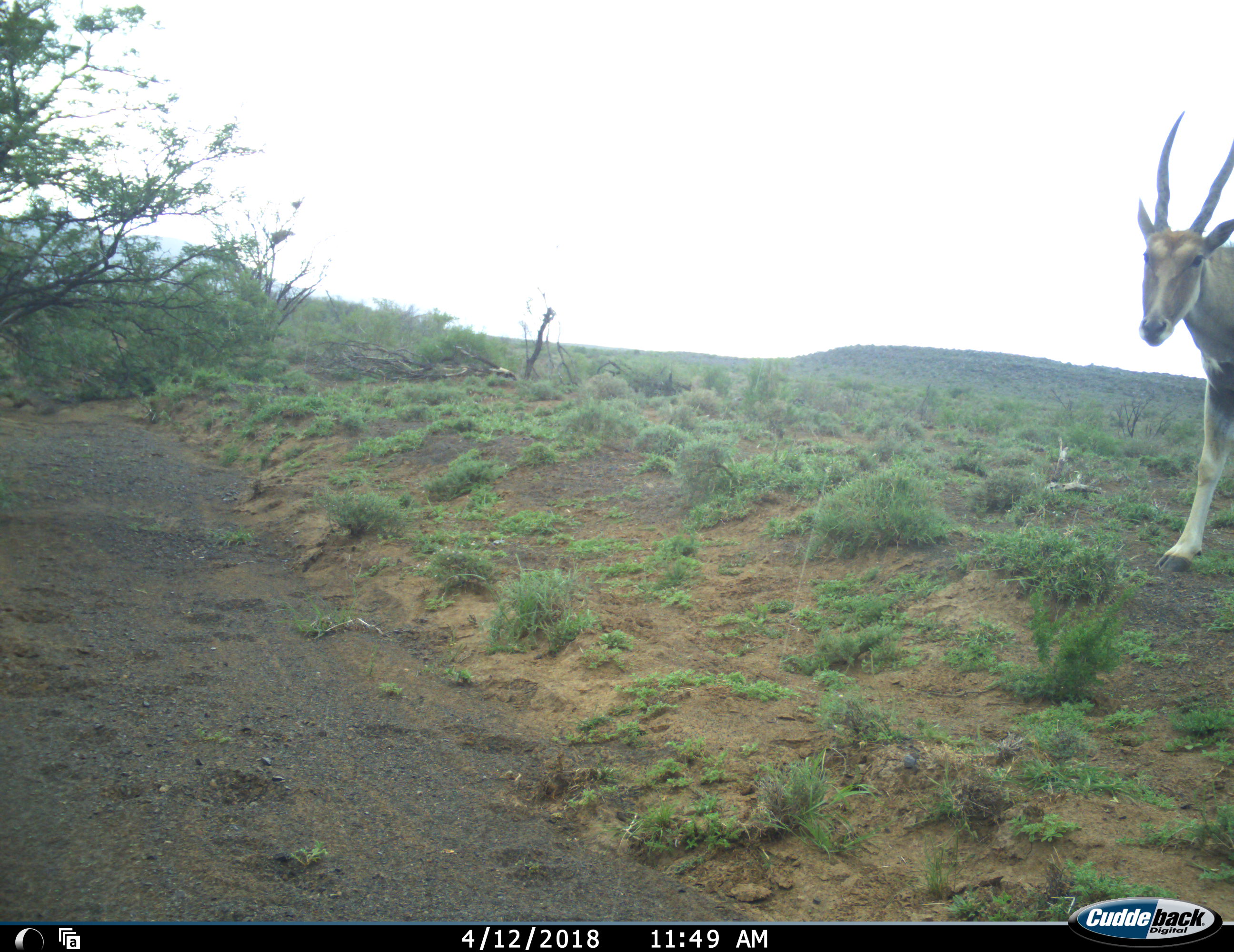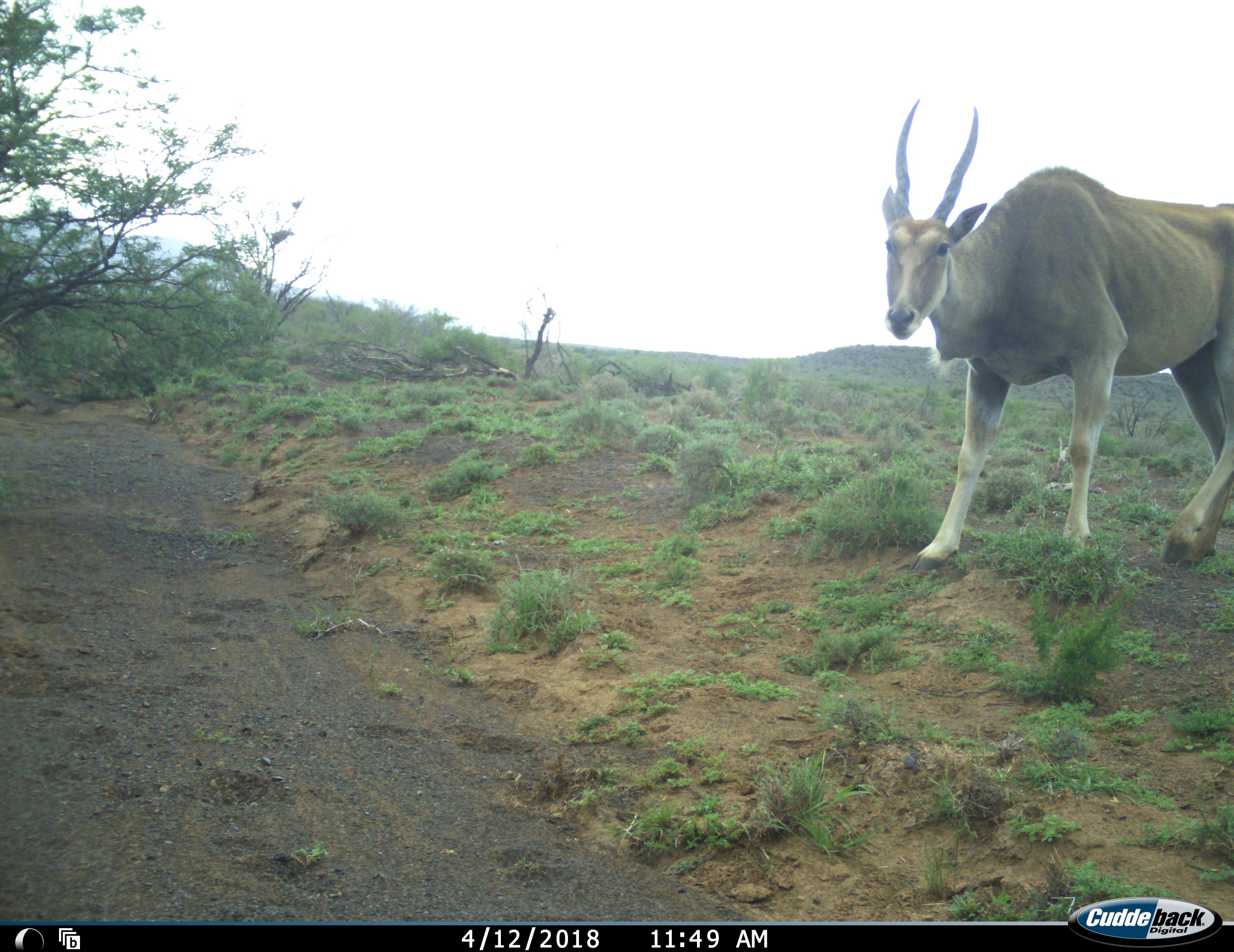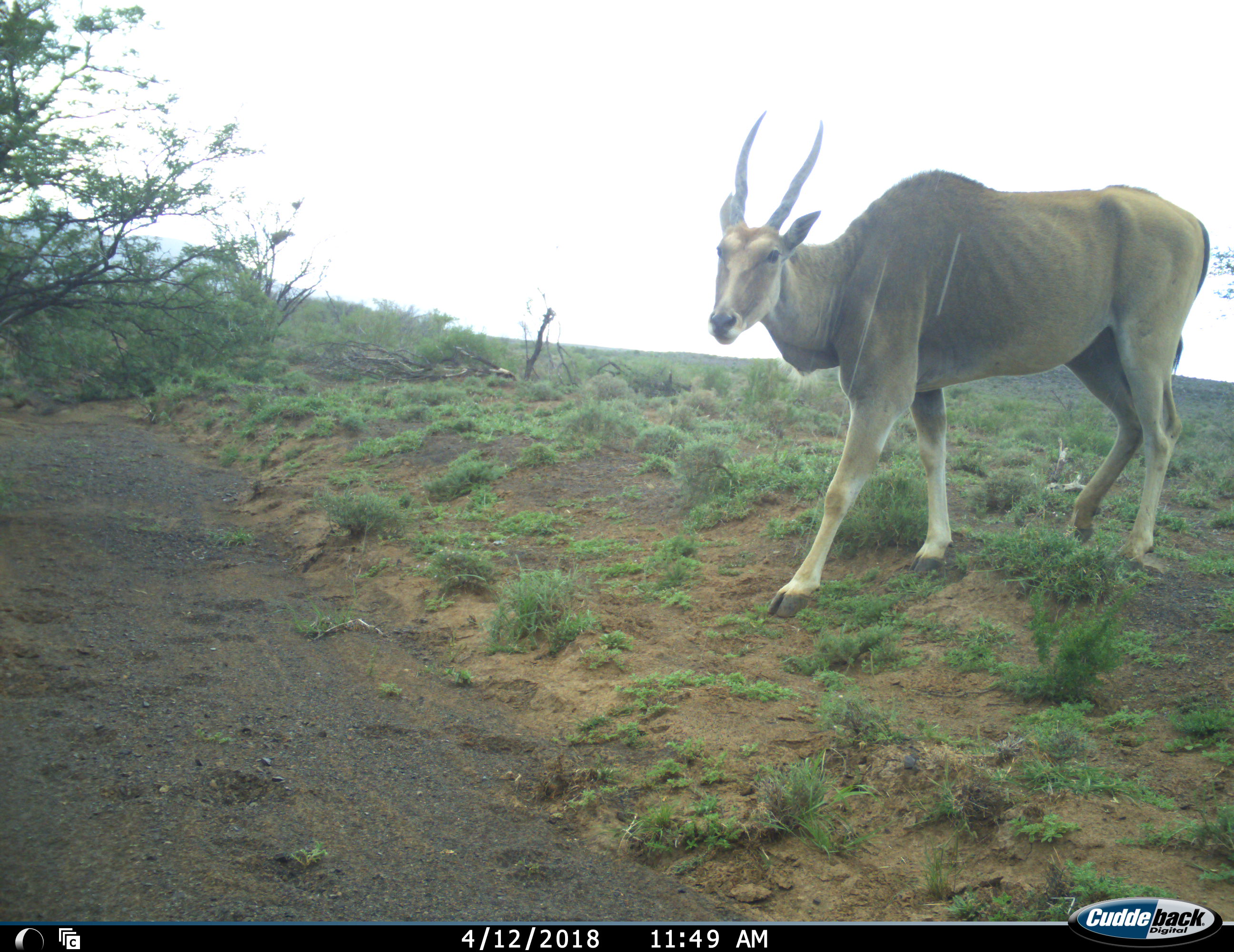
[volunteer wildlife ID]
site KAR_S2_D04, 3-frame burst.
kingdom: Animalia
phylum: Chordata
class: Mammalia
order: Artiodactyla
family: Bovidae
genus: Tragelaphus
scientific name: Tragelaphus oryx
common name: eland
Eland (Tragelaphus oryx), count 1. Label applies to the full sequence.